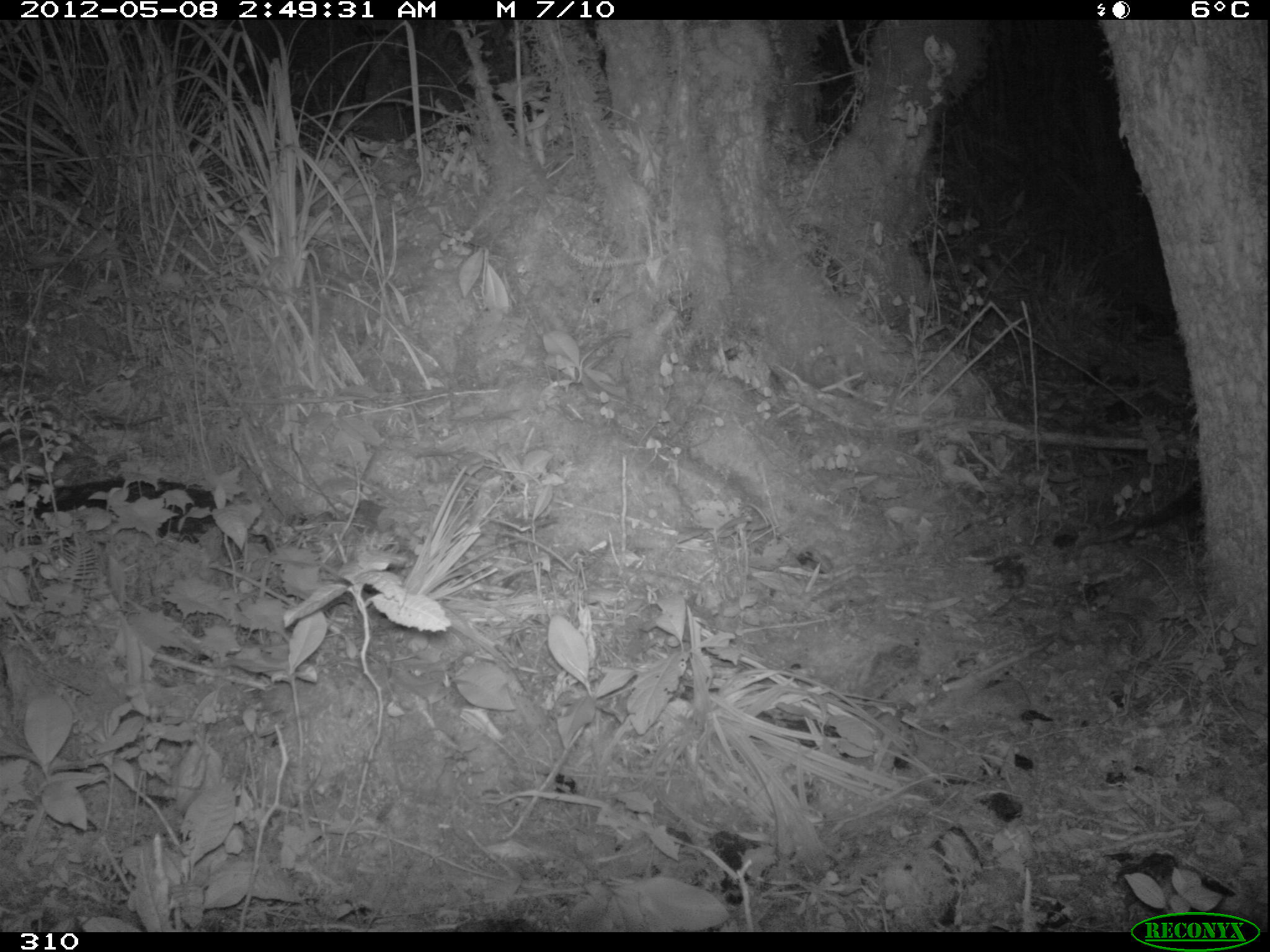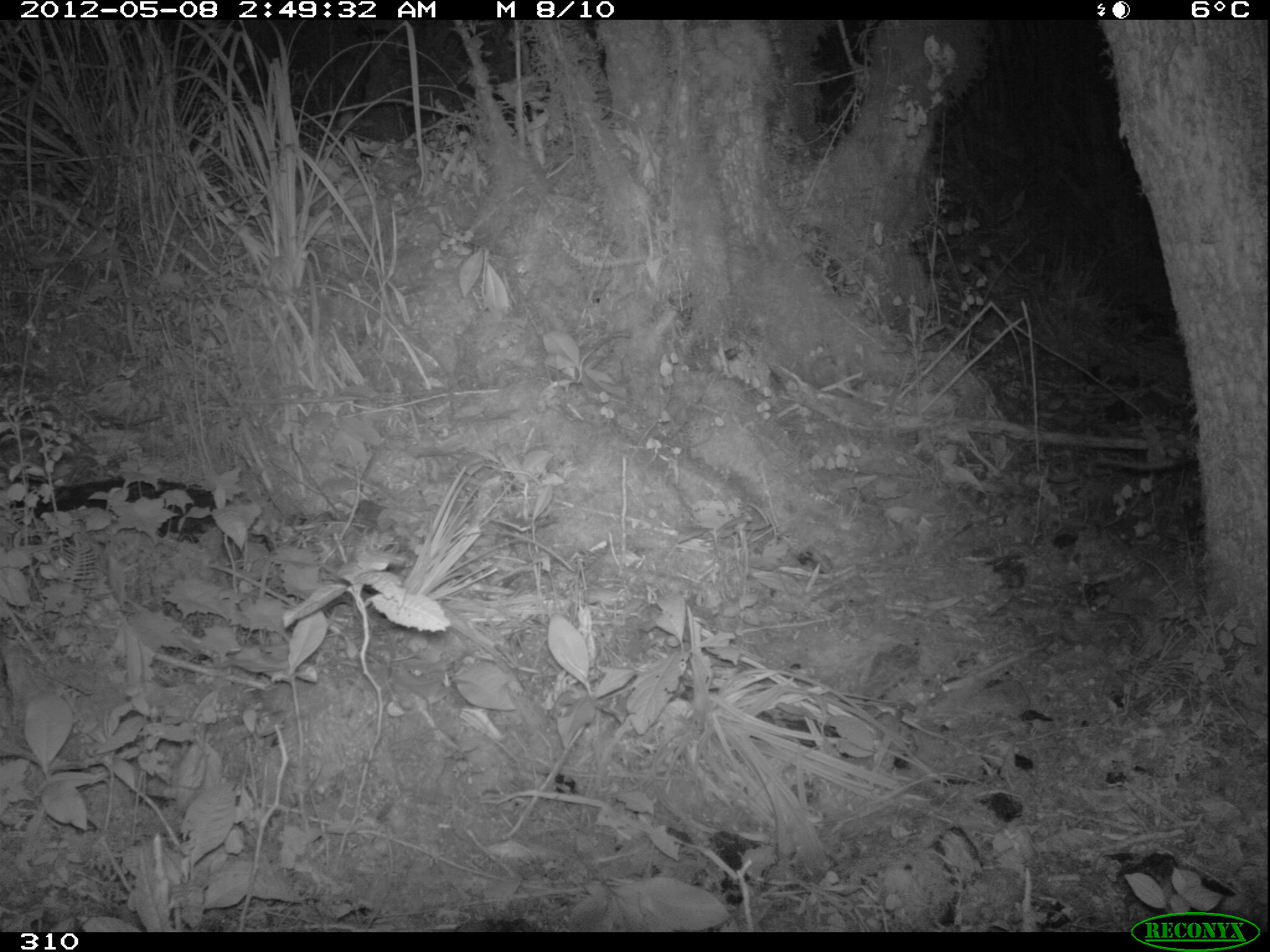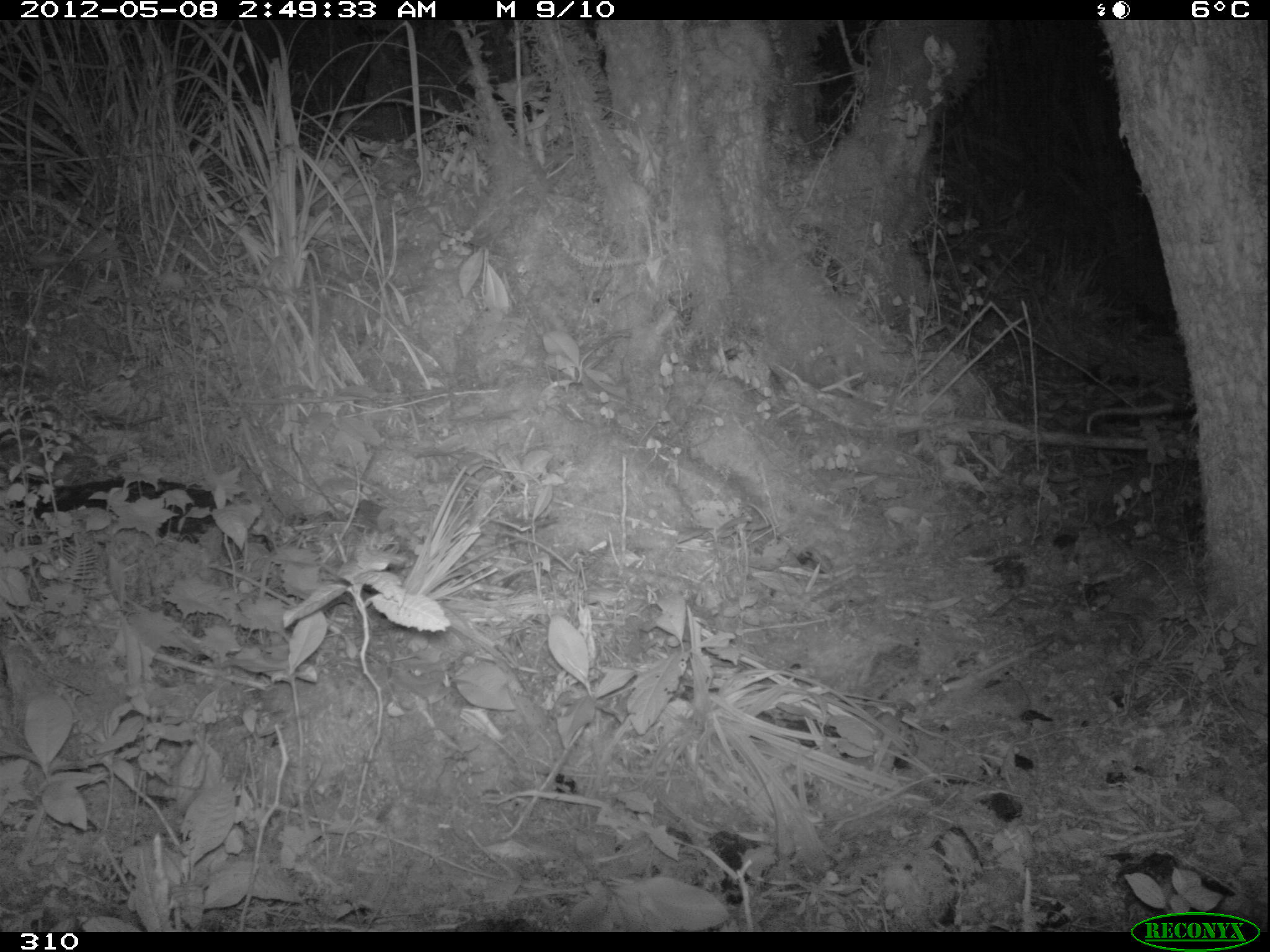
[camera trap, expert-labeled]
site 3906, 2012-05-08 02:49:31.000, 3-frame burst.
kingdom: Animalia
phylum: Chordata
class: Mammalia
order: Didelphimorphia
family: Didelphidae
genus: Didelphis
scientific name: Didelphis pernigra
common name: andean white-eared opossum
Didelphis pernigra (andean white-eared opossum).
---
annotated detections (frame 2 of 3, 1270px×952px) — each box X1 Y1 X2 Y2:
didelphis pernigra: 1093 453 1202 471